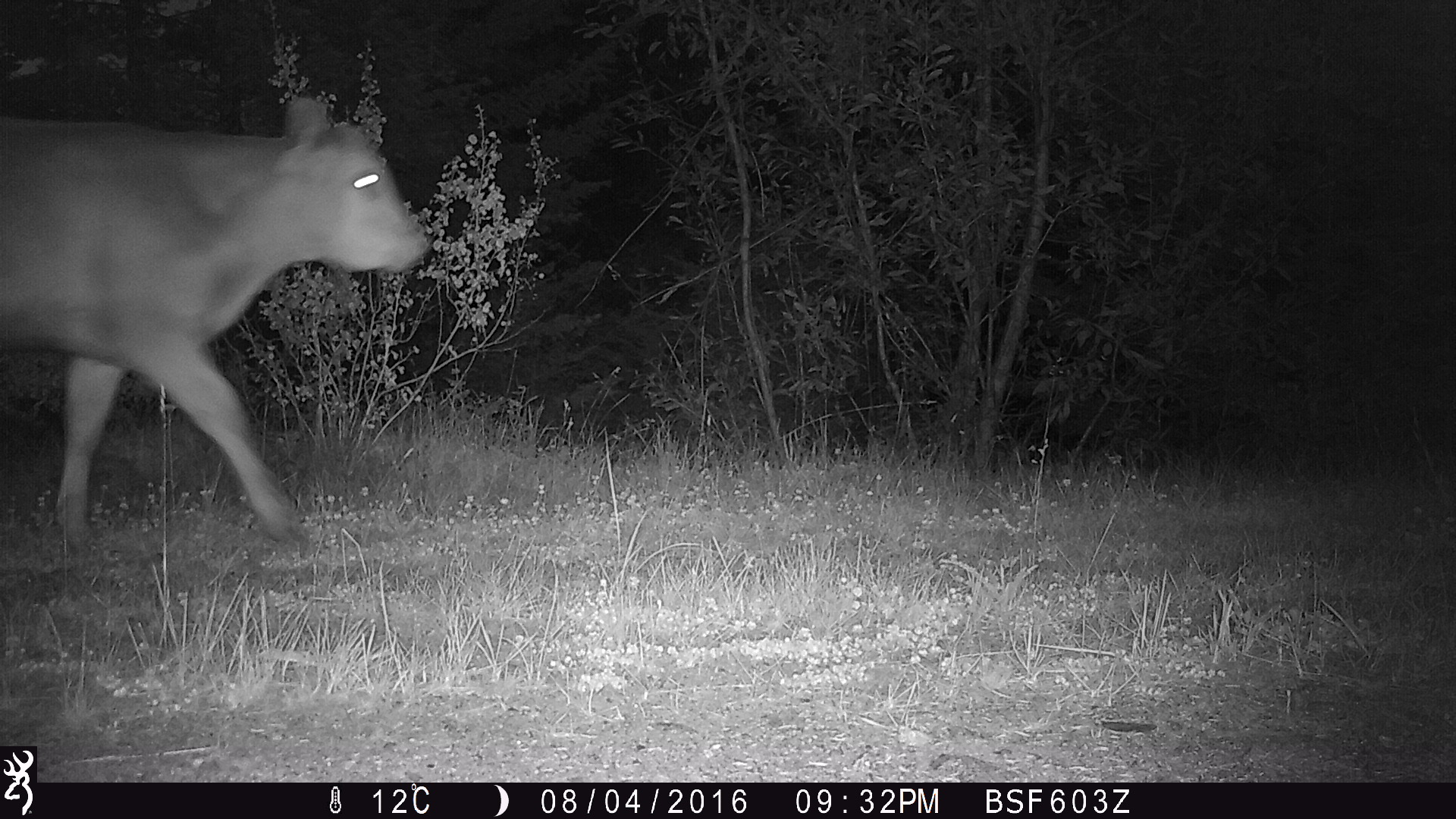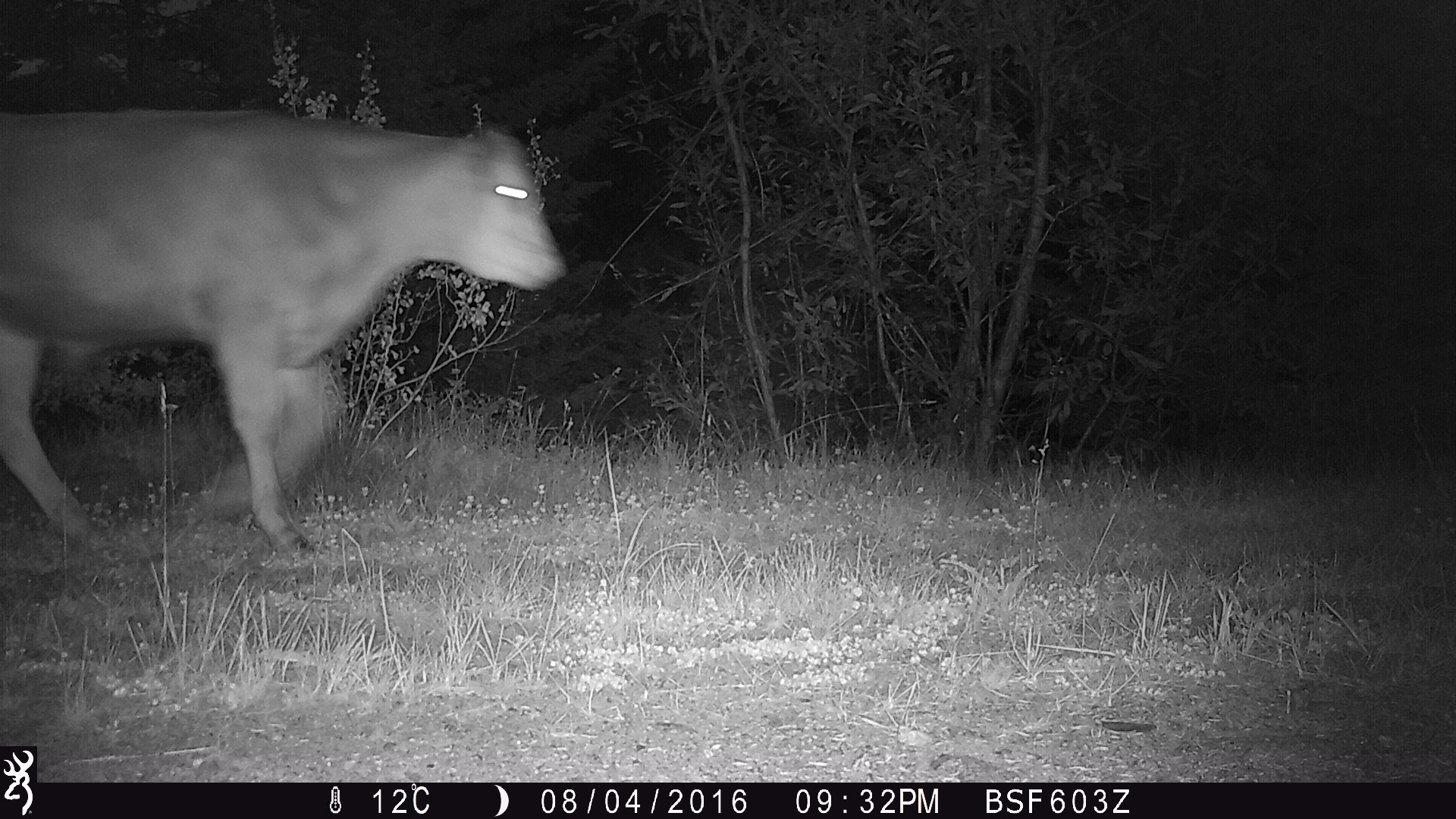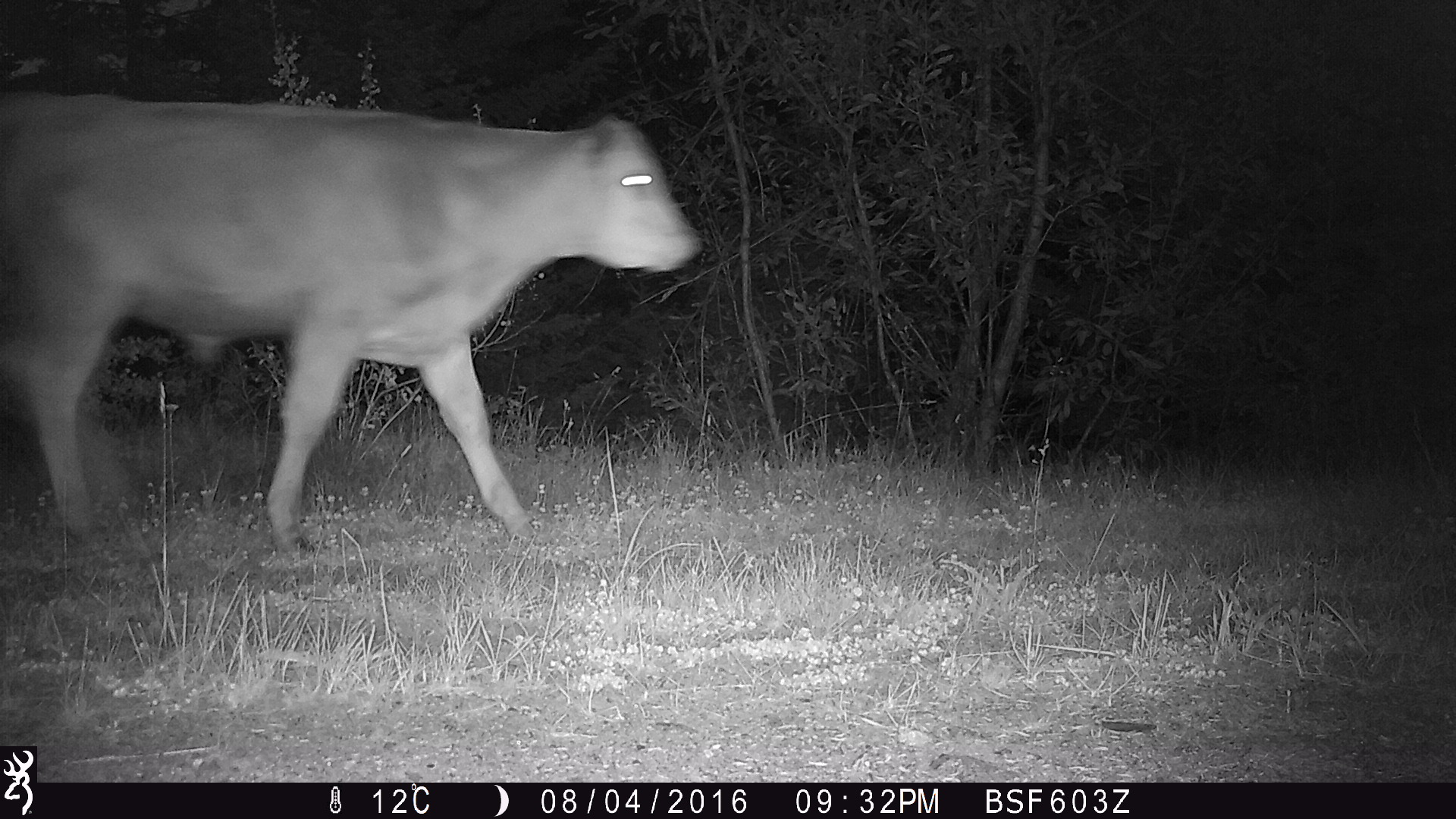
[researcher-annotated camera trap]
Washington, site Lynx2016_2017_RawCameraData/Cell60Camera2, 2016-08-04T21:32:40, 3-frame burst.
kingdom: Animalia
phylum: Chordata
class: Mammalia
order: Artiodactyla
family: Bovidae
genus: Bos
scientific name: Bos taurus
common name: domestic cattle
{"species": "domestic cattle (Bos taurus)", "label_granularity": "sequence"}